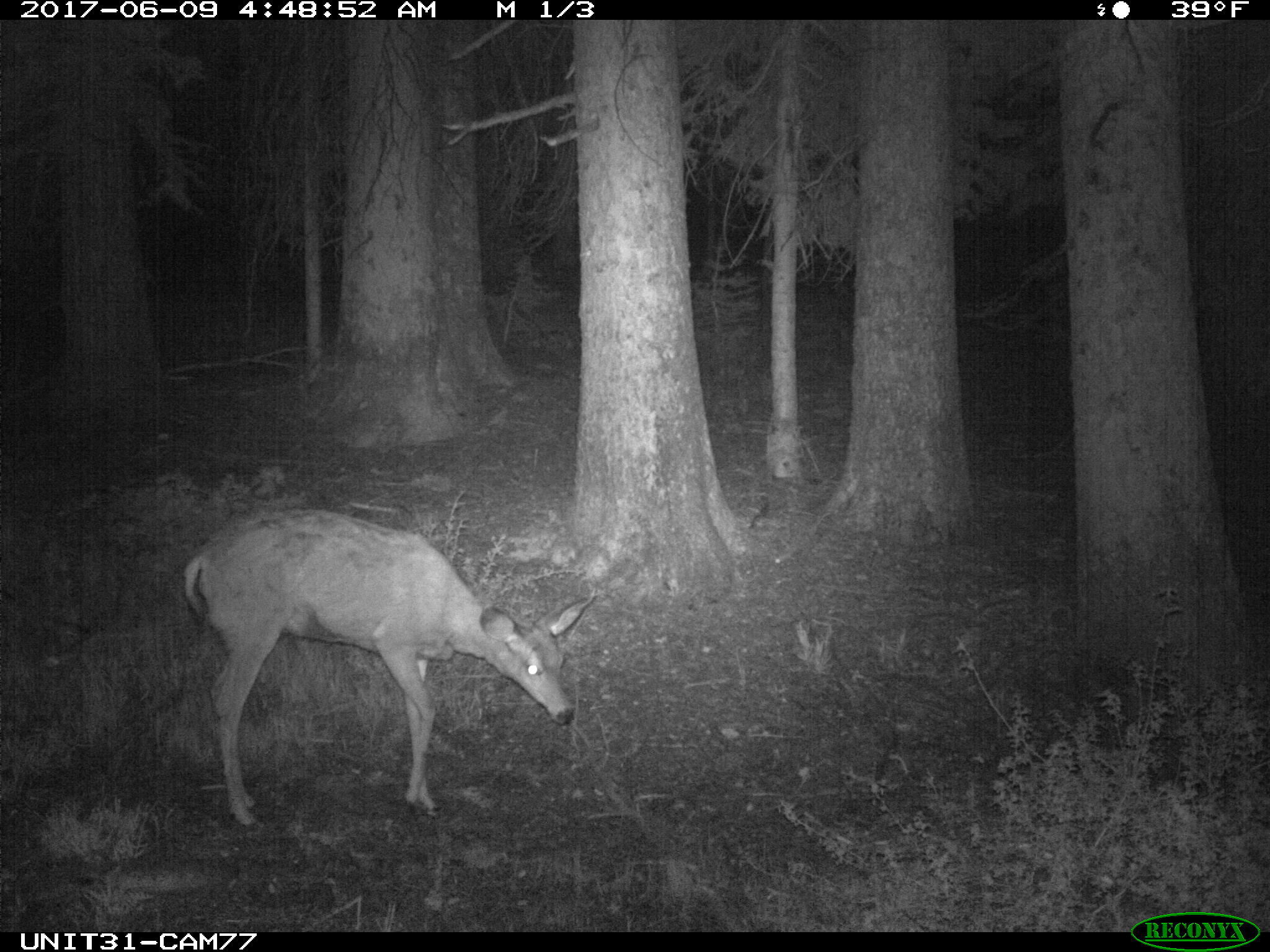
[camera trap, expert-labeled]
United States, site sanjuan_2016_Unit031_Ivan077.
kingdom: Animalia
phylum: Chordata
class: Mammalia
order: Artiodactyla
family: Cervidae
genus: Odocoileus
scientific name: Odocoileus hemionus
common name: mule deer